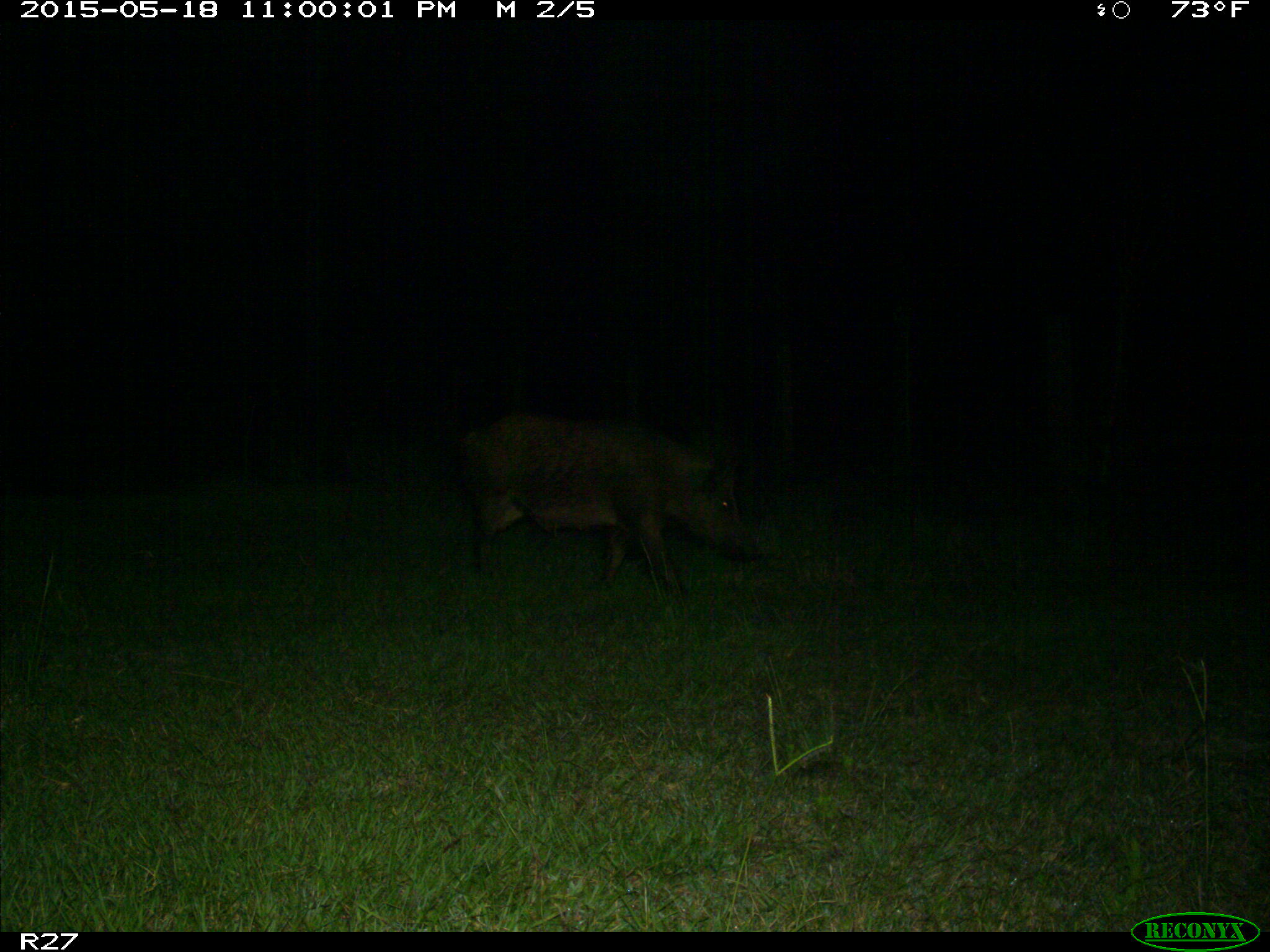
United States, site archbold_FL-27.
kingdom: Animalia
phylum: Chordata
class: Mammalia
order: Artiodactyla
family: Suidae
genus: Sus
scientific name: Sus scrofa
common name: wild boar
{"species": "Sus scrofa (wild boar)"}